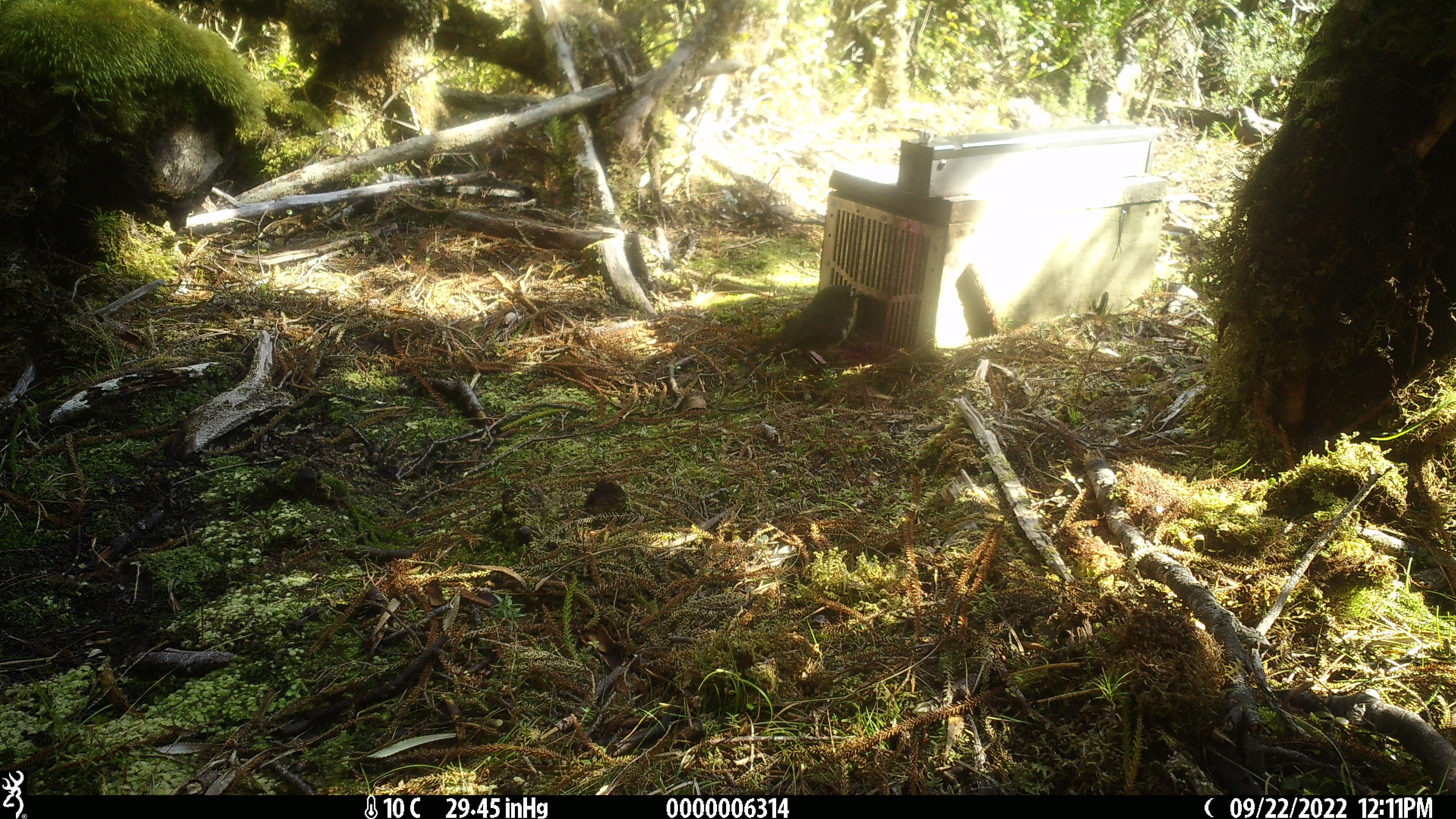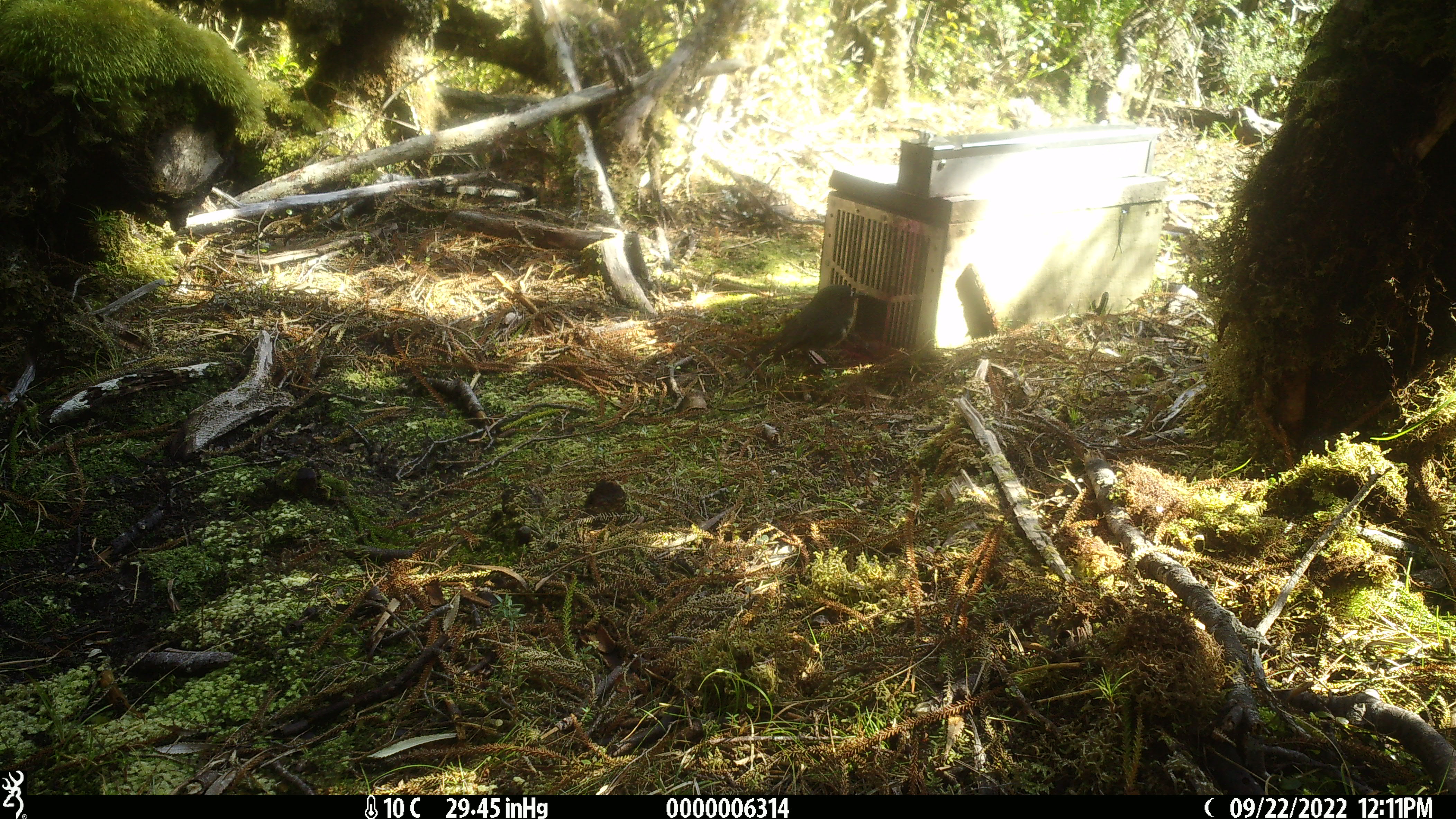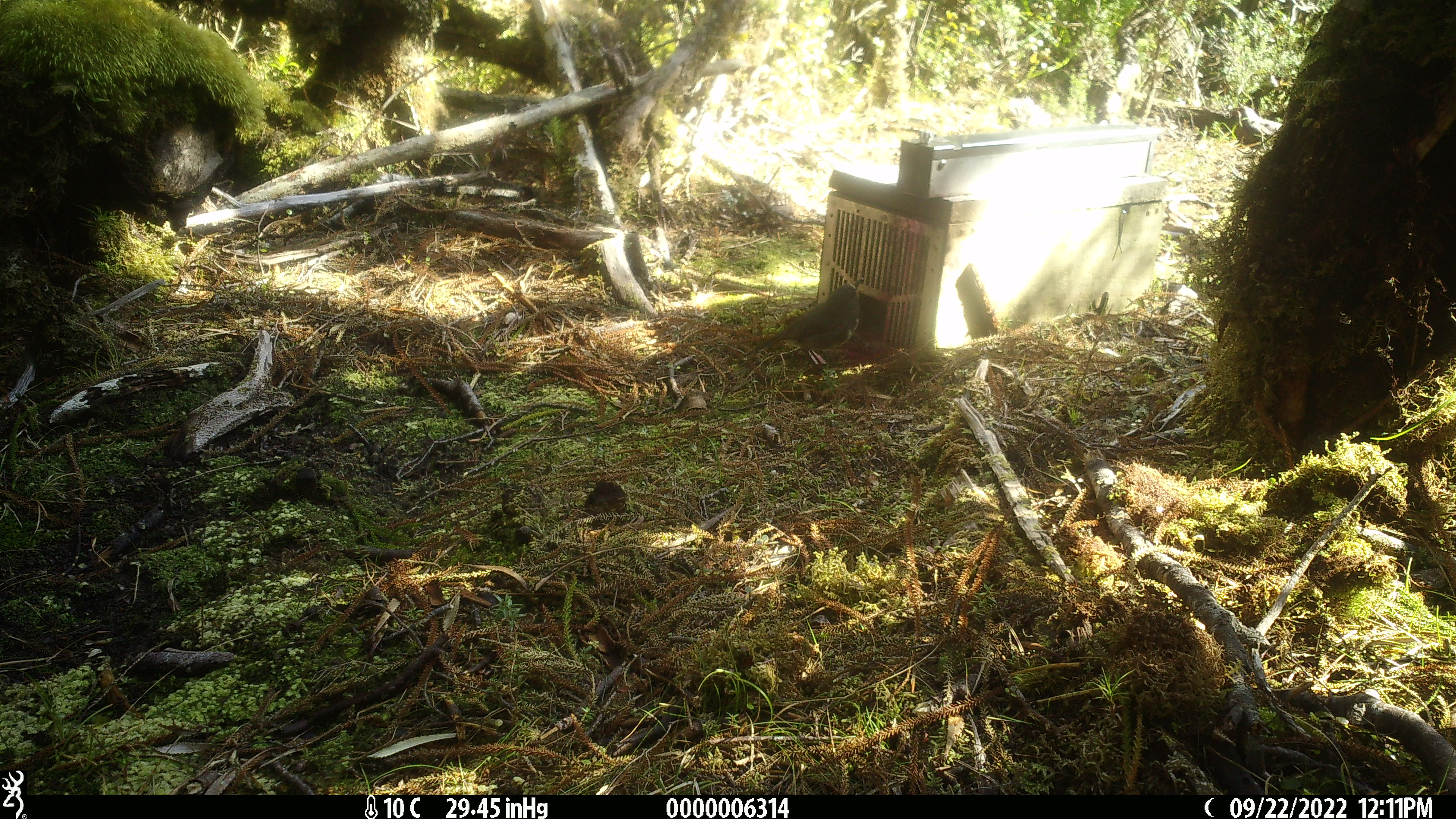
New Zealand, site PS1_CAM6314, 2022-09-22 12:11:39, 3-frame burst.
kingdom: Animalia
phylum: Chordata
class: Aves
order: Passeriformes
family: Petroicidae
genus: Petroica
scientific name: Petroica australis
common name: new zealand robin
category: robin